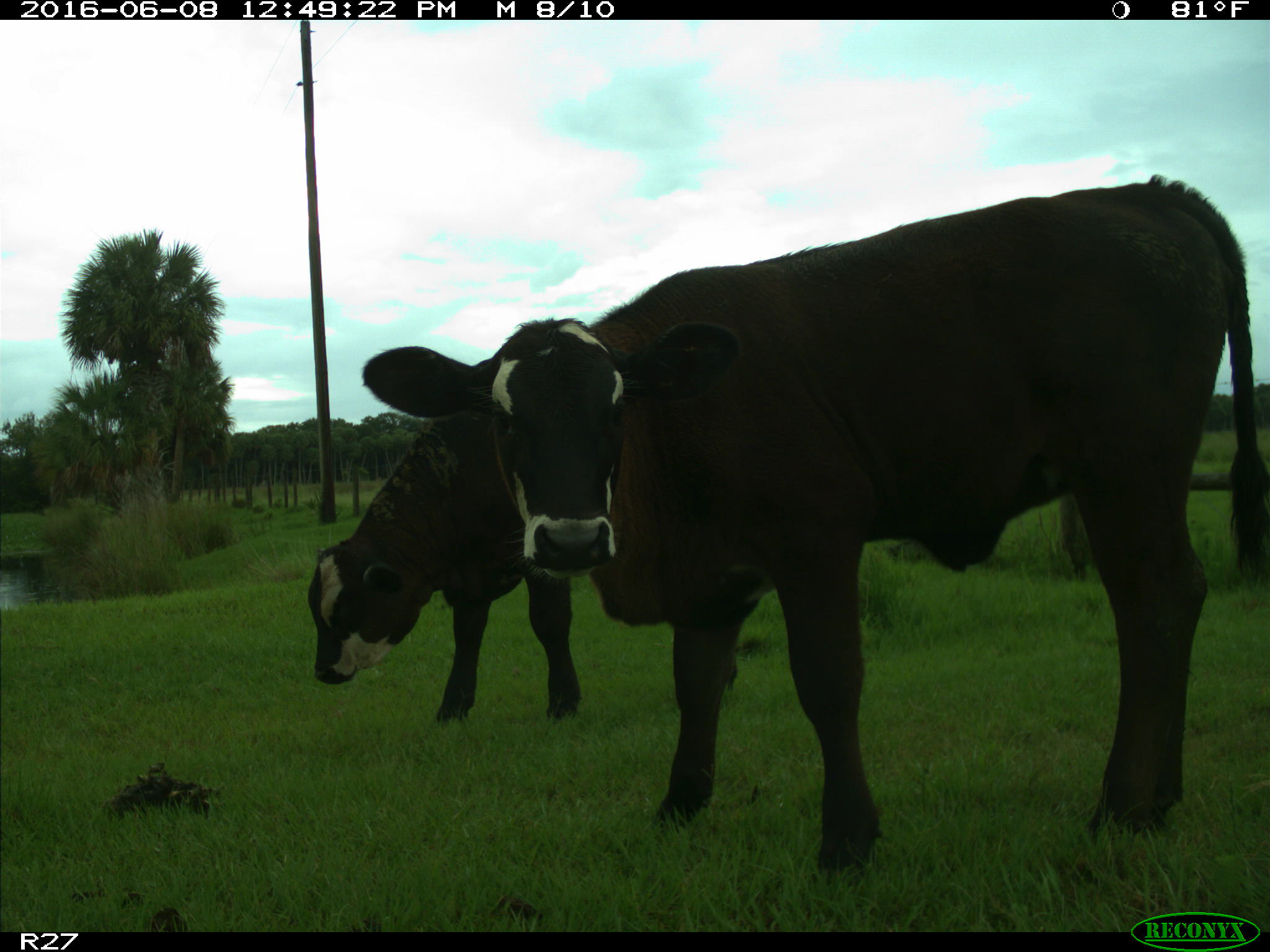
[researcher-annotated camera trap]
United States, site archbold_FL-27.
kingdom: Animalia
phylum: Chordata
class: Mammalia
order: Artiodactyla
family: Bovidae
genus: Bos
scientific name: Bos taurus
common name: domestic cow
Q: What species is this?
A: Bos taurus (domestic cow).